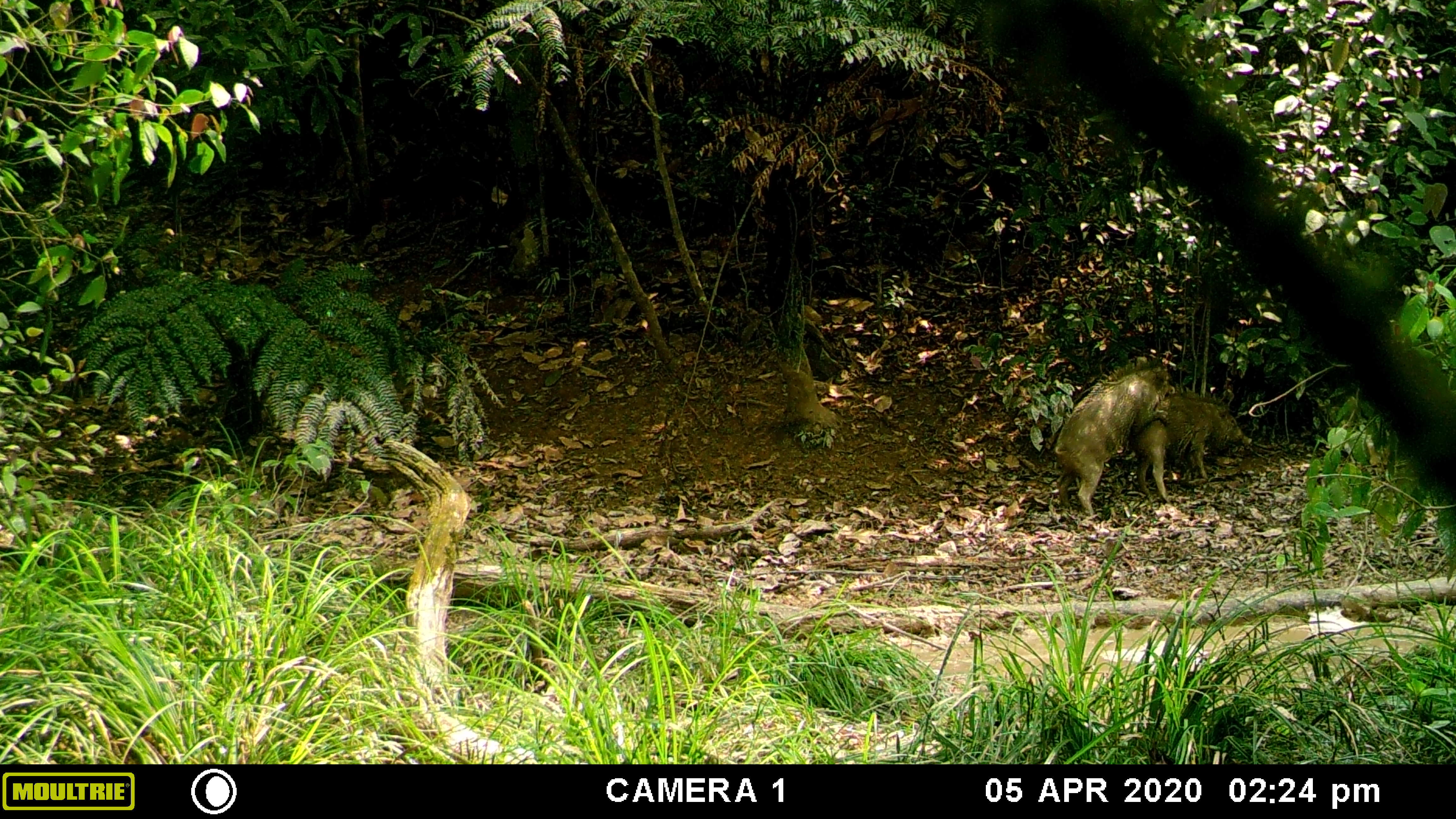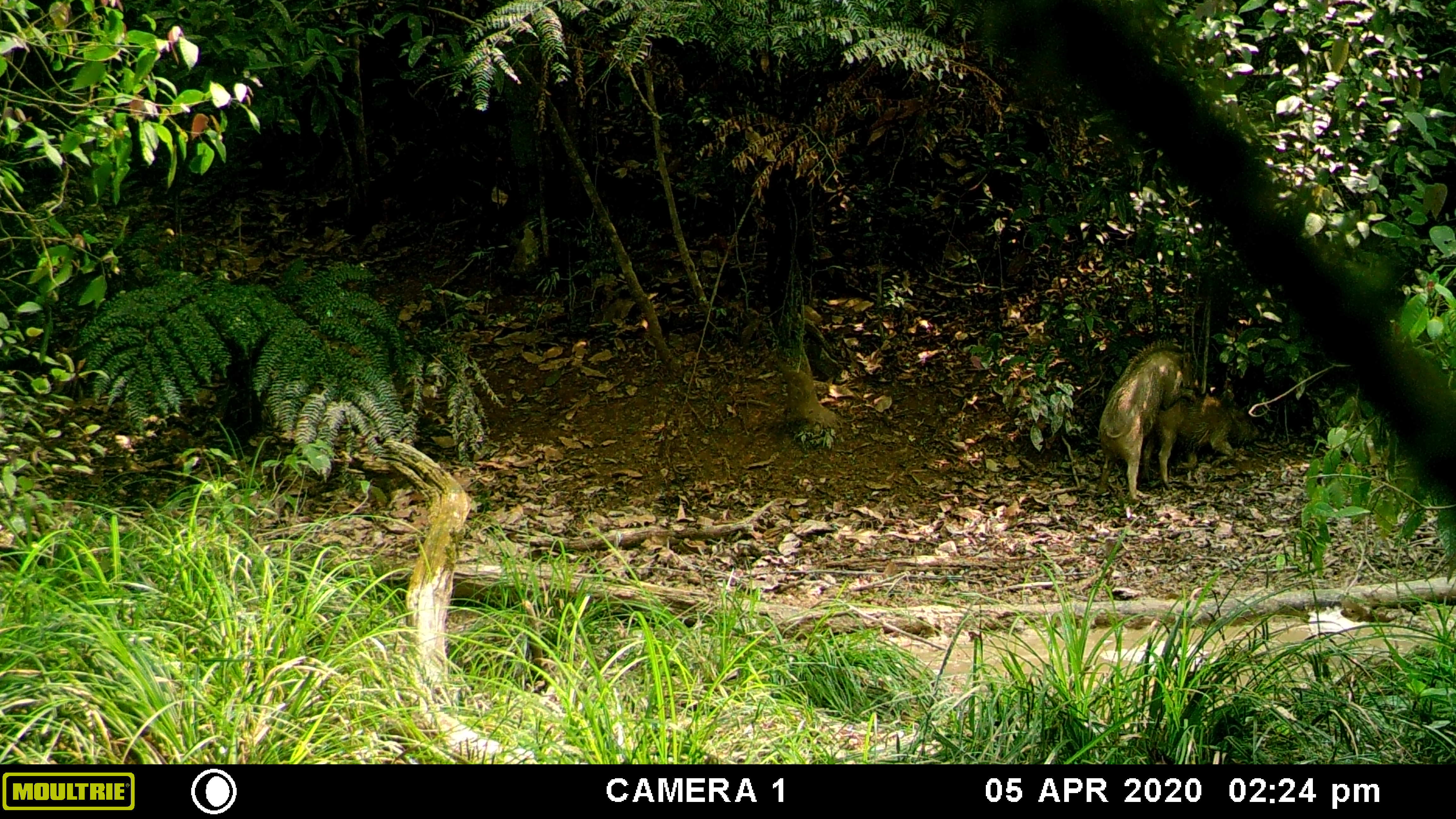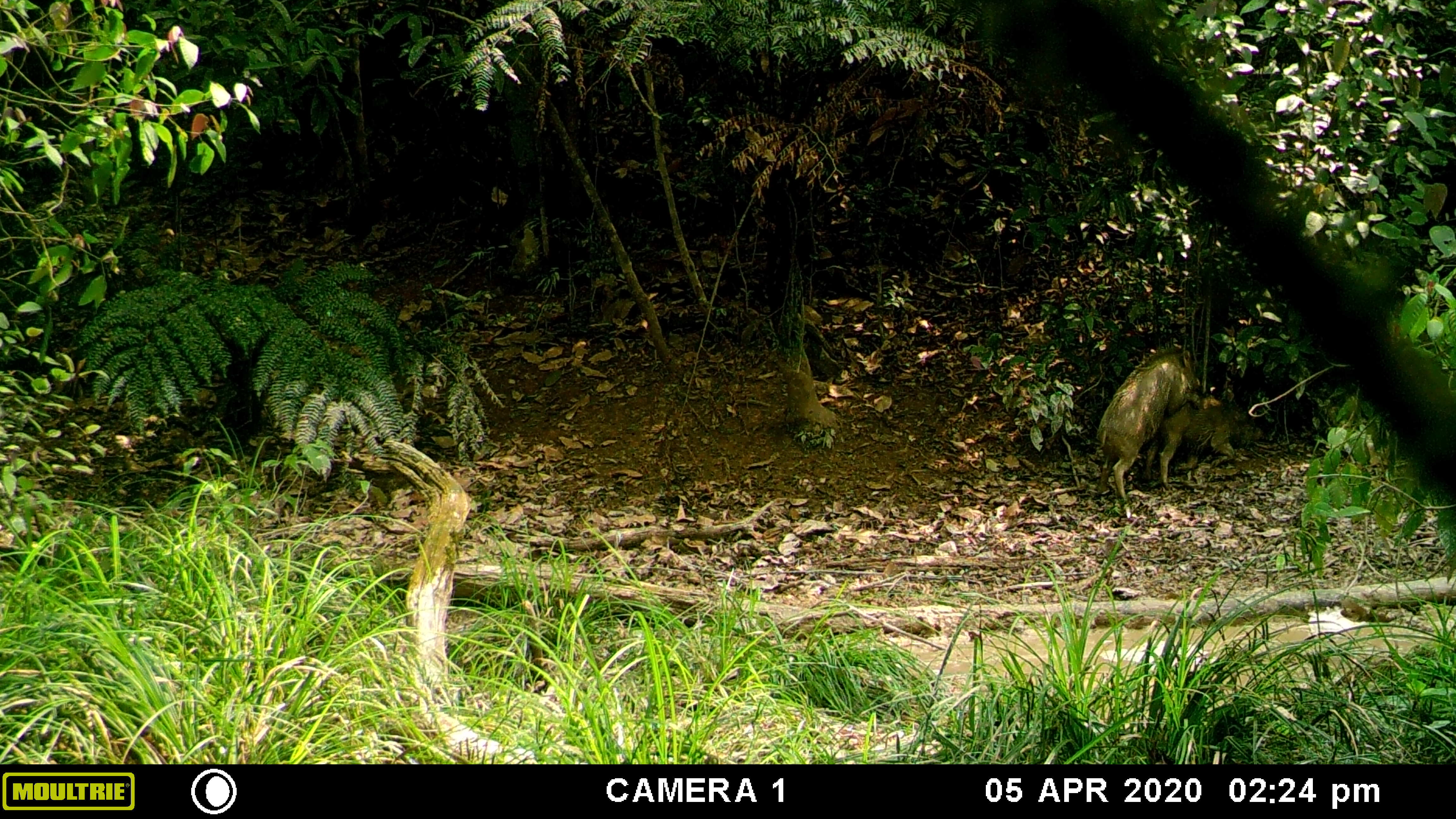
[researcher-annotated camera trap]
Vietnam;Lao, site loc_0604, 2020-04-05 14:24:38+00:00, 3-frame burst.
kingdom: Animalia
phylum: Chordata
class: Mammalia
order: Artiodactyla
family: Suidae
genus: Sus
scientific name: Sus scrofa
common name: eurasian wild pig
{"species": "eurasian wild pig (Sus scrofa)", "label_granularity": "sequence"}